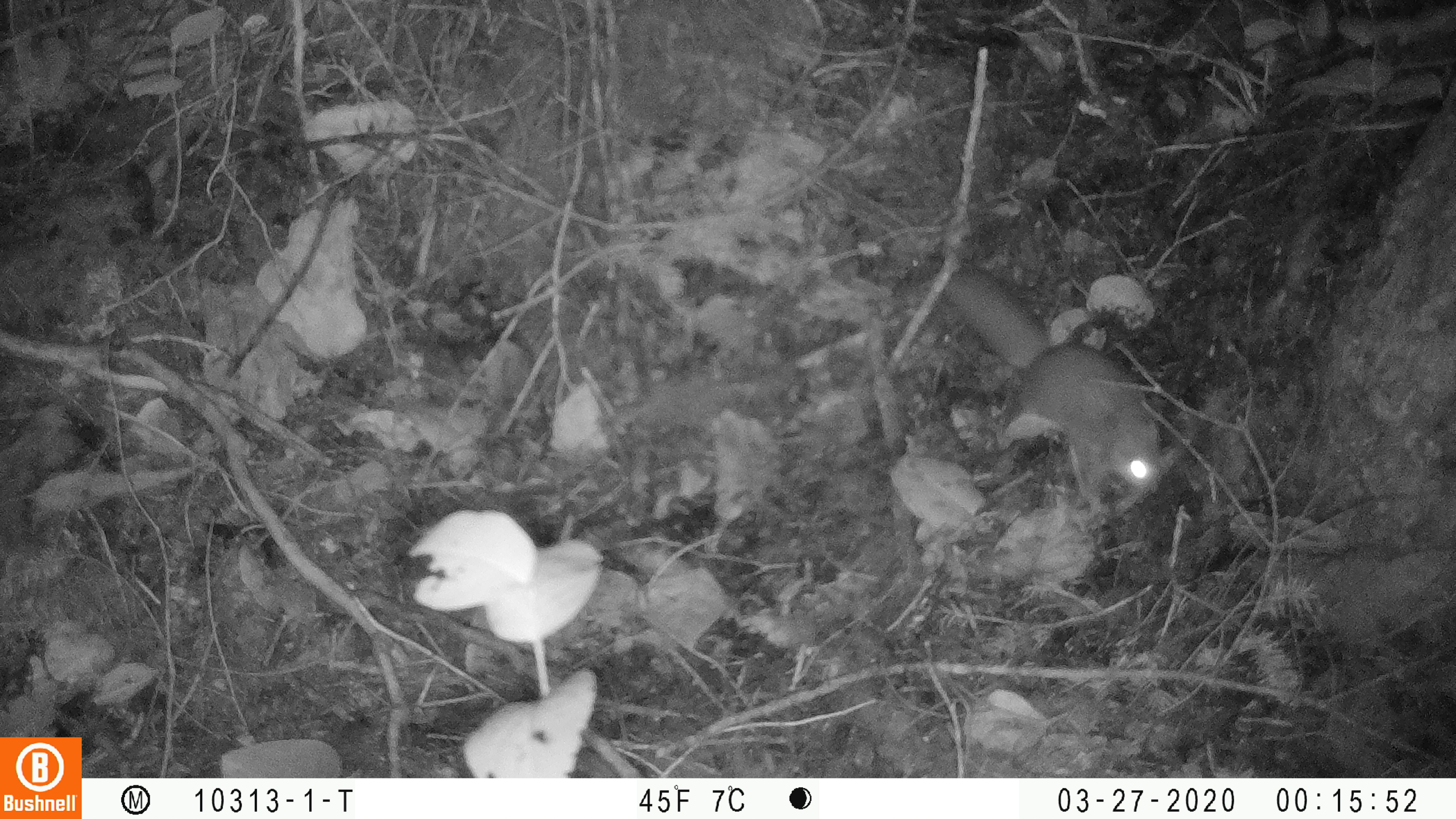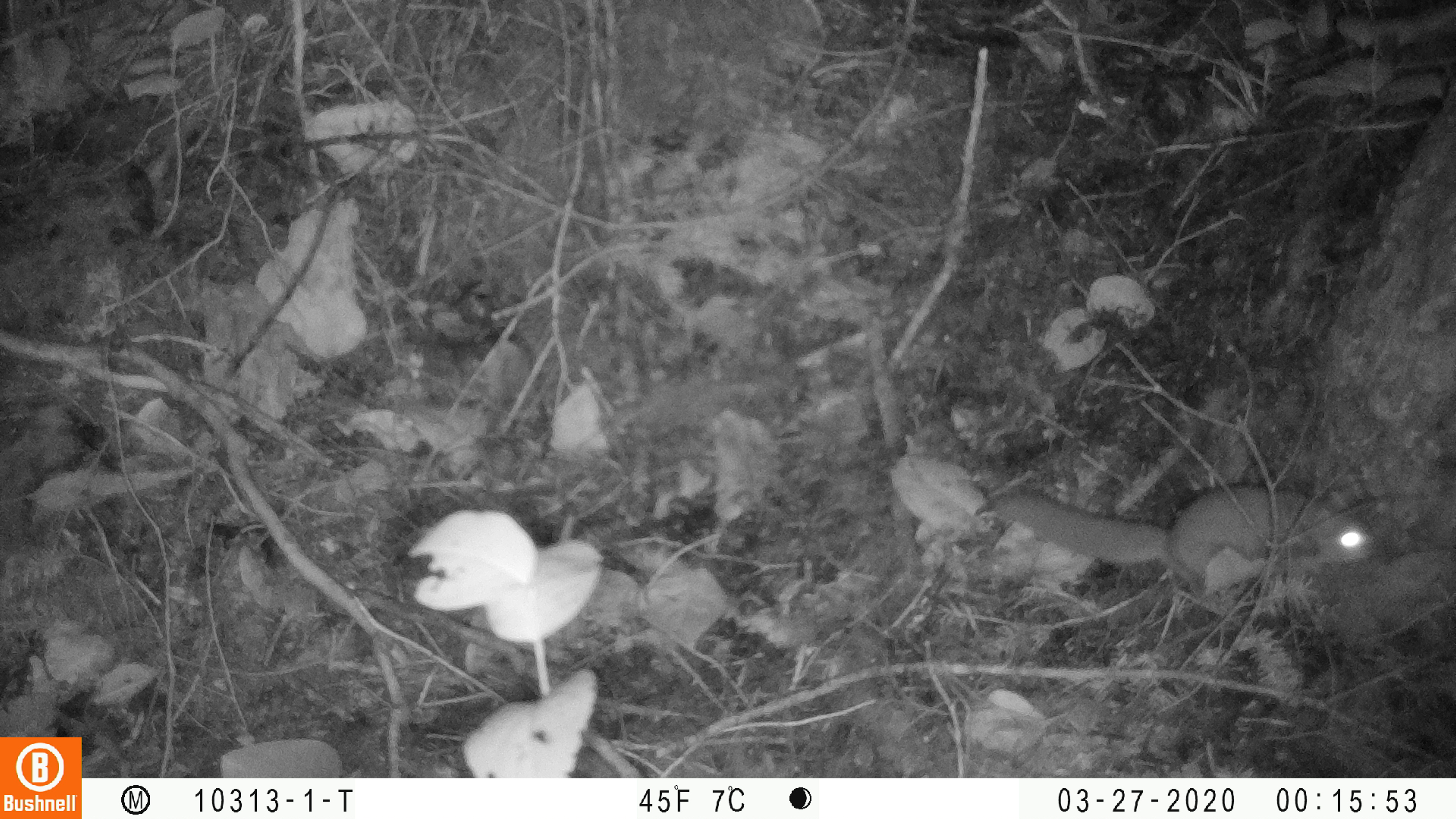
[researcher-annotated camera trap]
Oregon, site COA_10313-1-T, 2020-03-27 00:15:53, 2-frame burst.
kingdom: Animalia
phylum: Chordata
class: Mammalia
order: Rodentia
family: Sciuridae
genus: Glaucomys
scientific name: Glaucomys oregonensis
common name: humboldt's flying squirrel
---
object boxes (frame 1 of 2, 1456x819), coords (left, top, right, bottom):
humboldt's flying squirrel: (931, 256, 1169, 521)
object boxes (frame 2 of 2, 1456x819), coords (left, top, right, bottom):
humboldt's flying squirrel: (987, 470, 1387, 602)